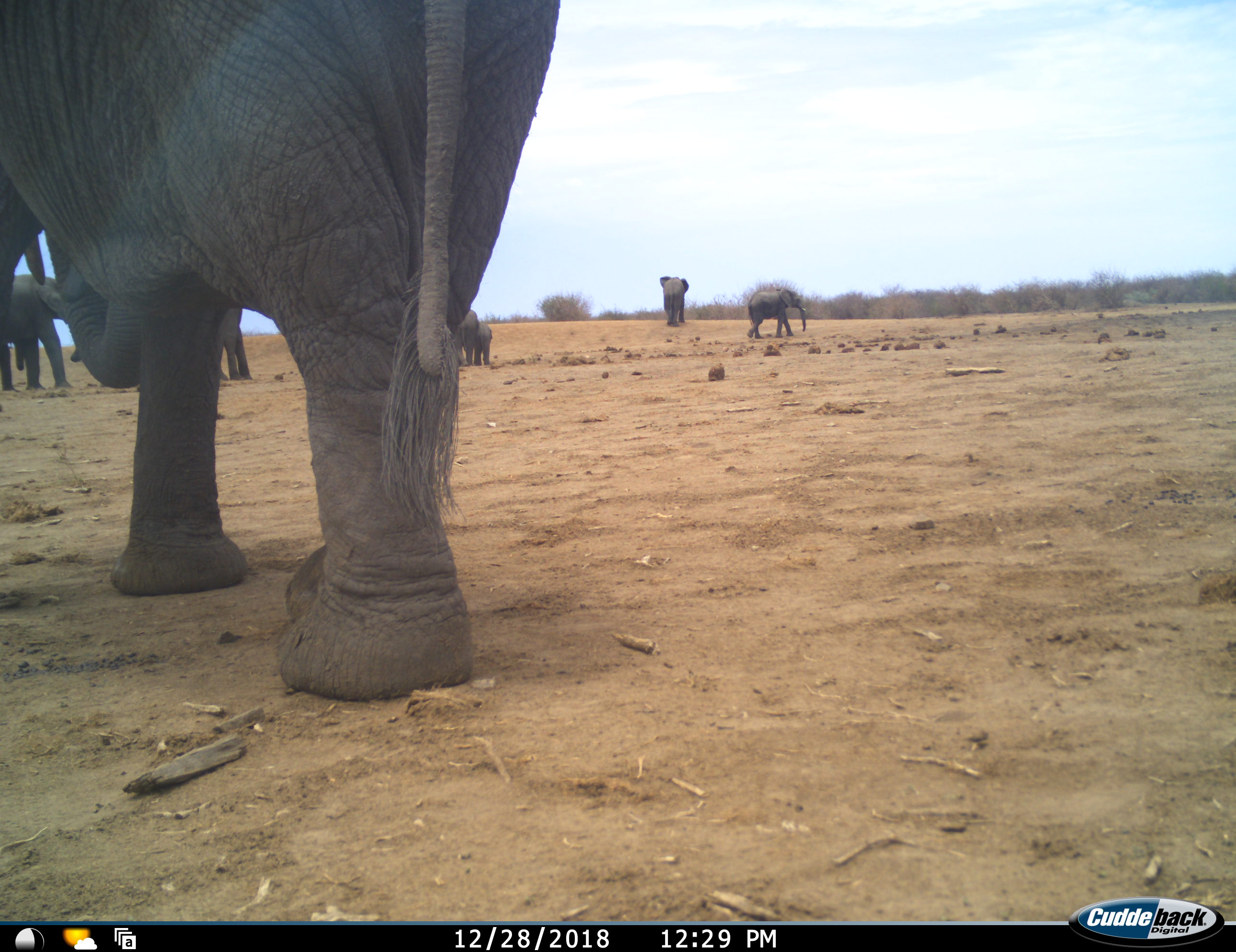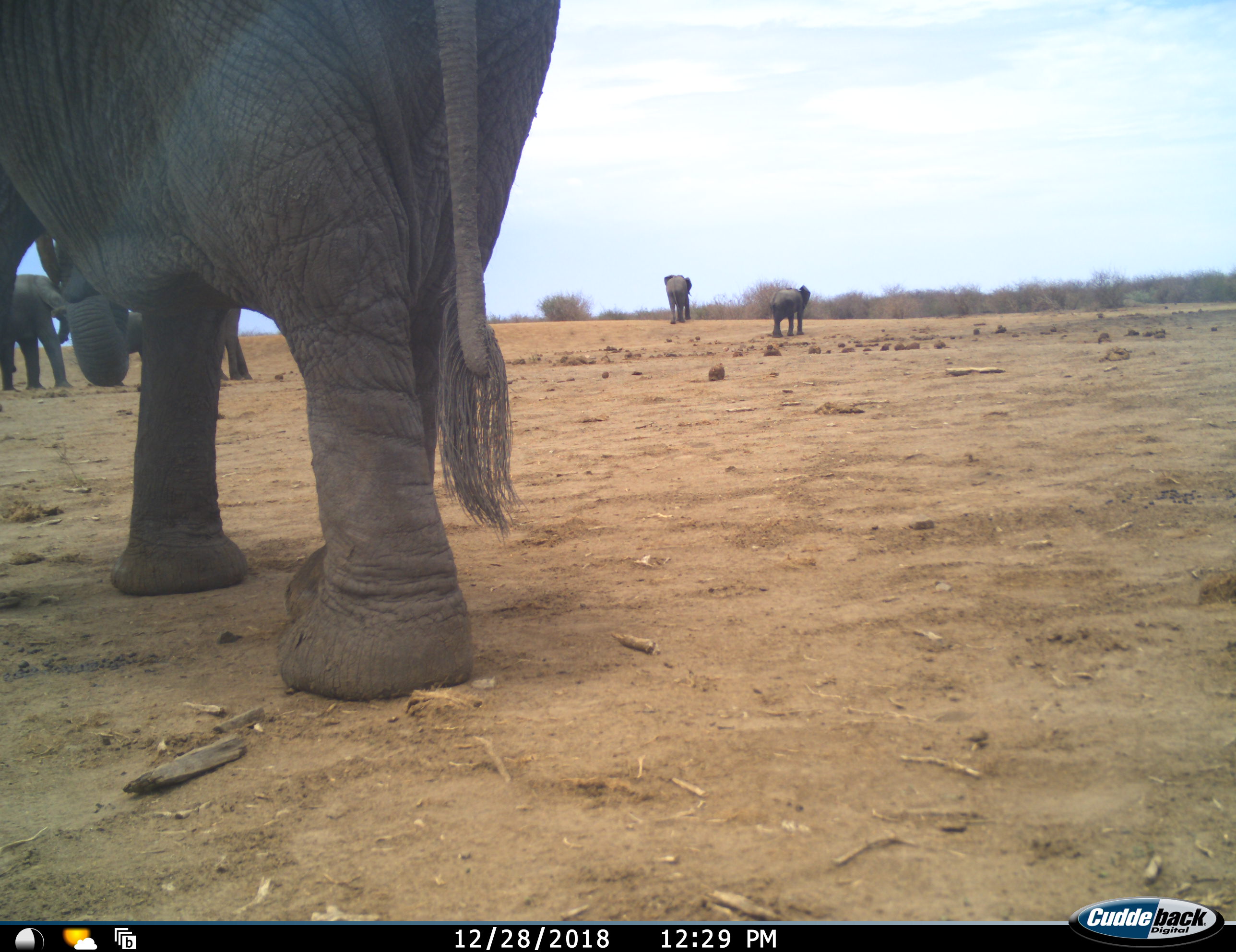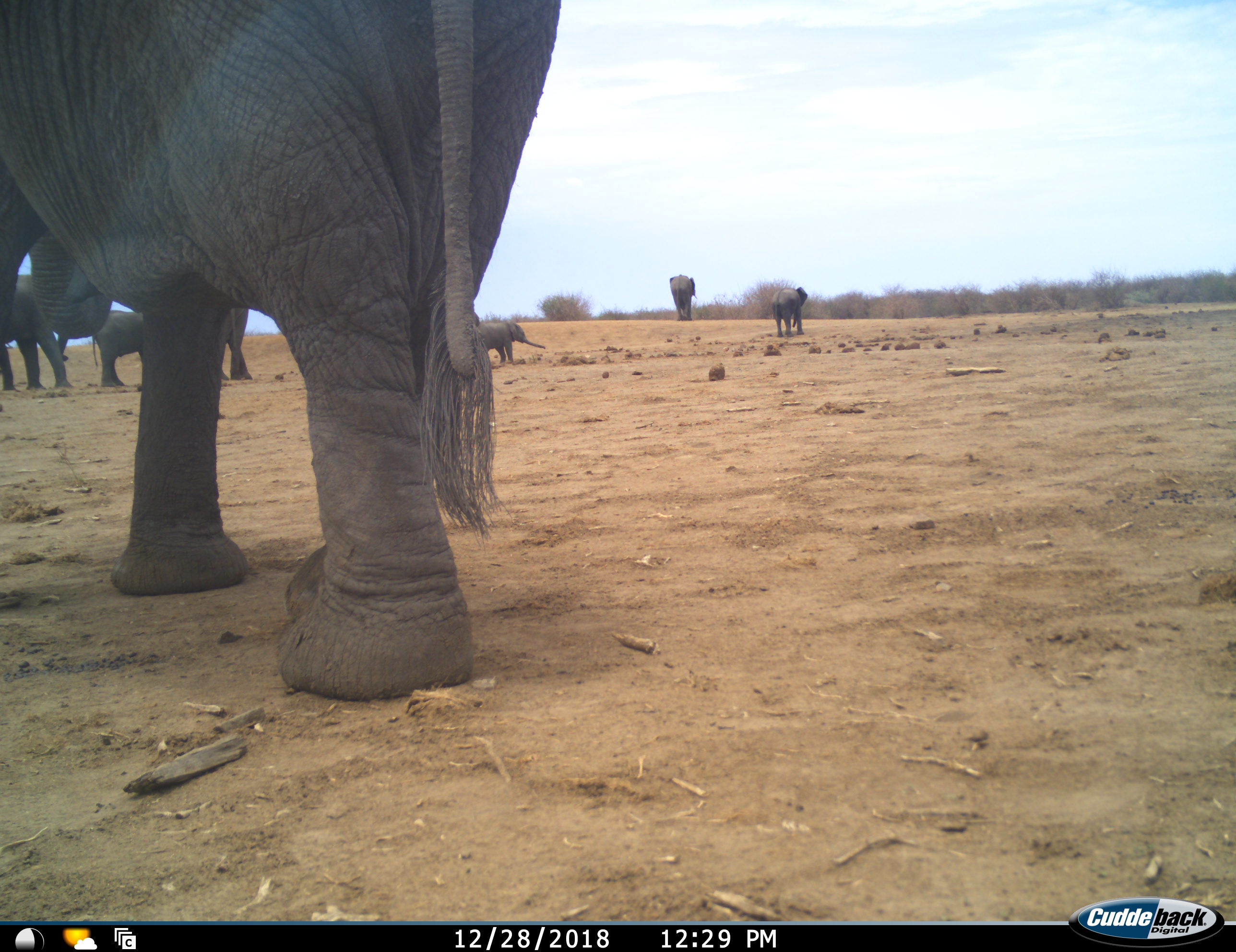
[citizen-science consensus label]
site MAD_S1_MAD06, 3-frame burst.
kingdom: Animalia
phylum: Chordata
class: Mammalia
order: Proboscidea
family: Elephantidae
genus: Loxodonta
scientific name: Loxodonta africana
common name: african bush elephant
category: elephant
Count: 7.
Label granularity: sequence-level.